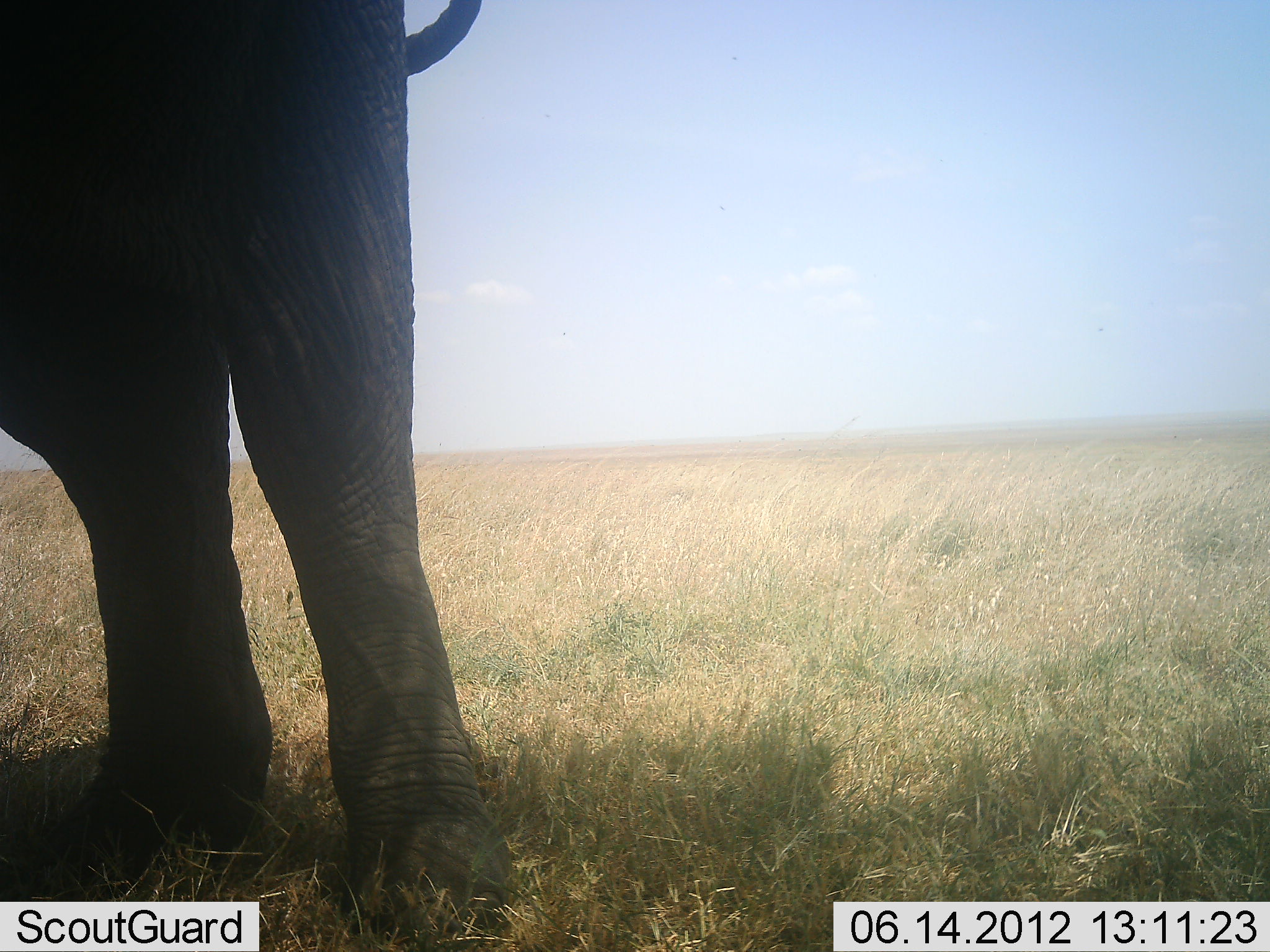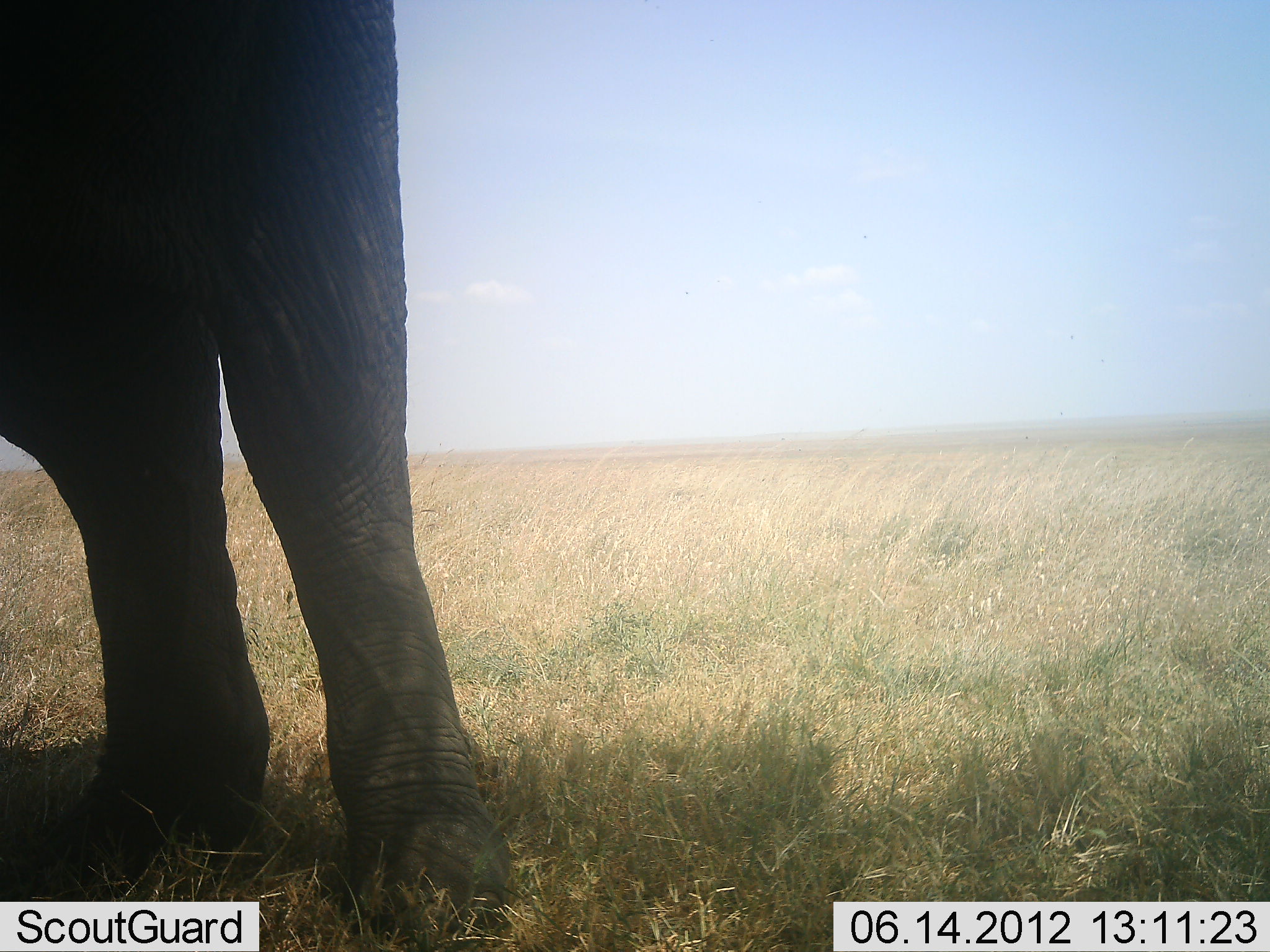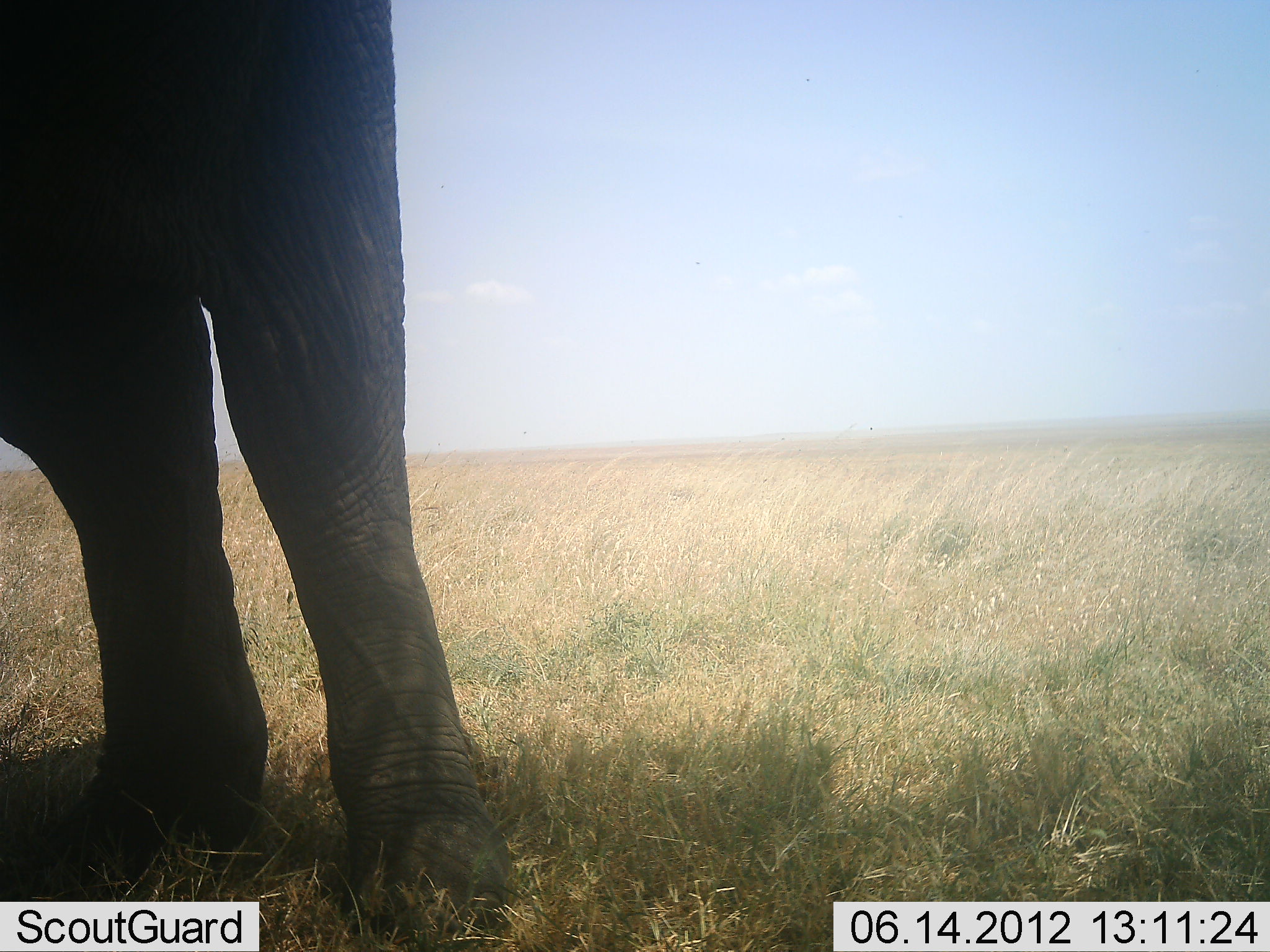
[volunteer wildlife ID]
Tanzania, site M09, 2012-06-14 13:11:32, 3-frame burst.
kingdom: Animalia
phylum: Chordata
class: Mammalia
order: Proboscidea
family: Elephantidae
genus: Loxodonta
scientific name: Loxodonta africana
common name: african bush elephant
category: elephant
Elephant (african bush elephant) (Loxodonta africana), count 1. Behavior (volunteer vote fractions): standing 100%, resting 0%, moving 0%, interacting 0%. Young present (vote fraction): 0%. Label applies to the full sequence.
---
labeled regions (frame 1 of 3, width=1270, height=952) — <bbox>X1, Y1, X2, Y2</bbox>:
animal: <bbox>0, 2, 537, 952</bbox>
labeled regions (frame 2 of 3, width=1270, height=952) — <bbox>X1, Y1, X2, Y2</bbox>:
animal: <bbox>1, 0, 513, 948</bbox>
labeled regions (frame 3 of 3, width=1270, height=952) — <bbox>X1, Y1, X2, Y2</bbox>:
animal: <bbox>0, 1, 519, 951</bbox>